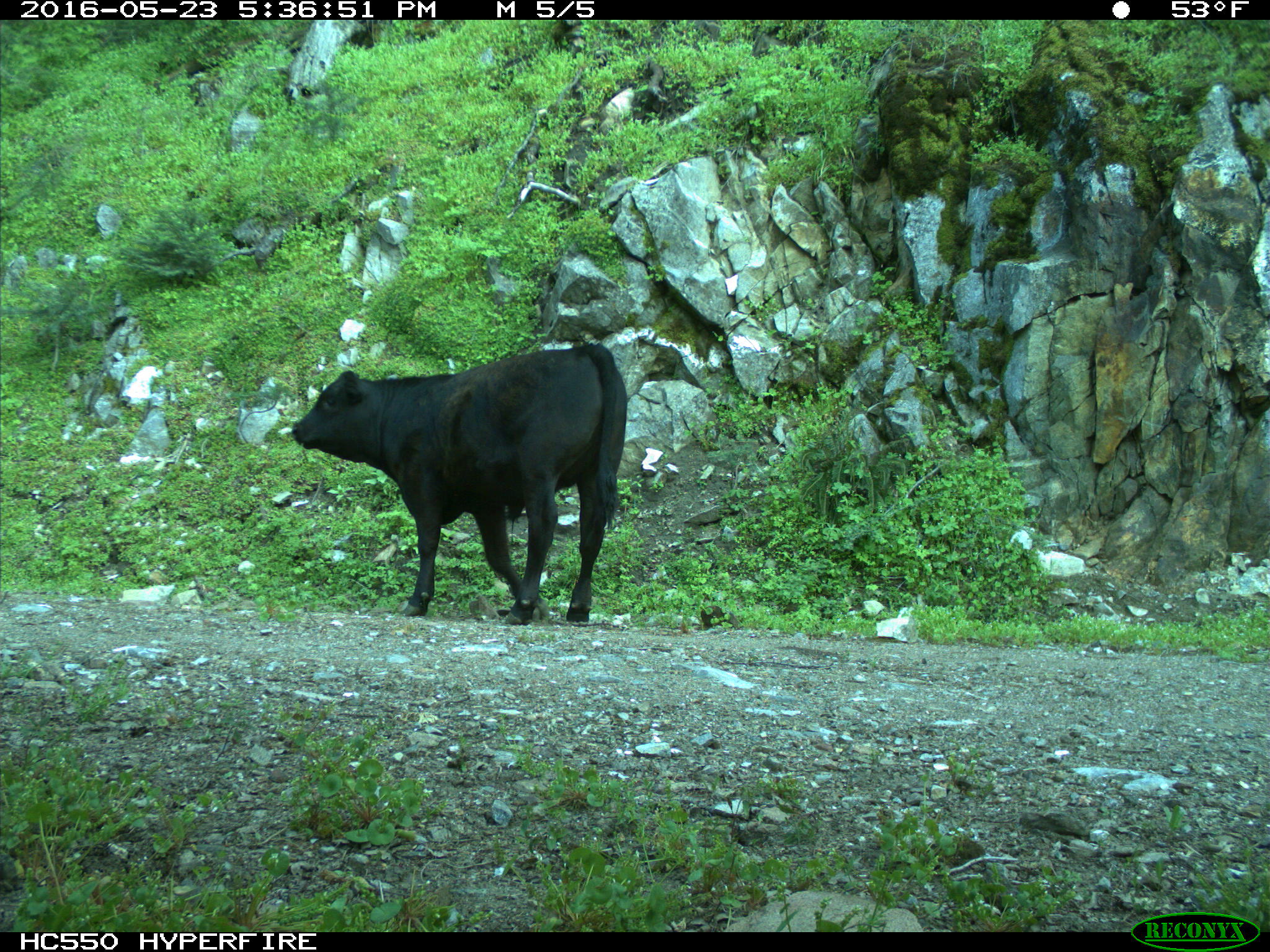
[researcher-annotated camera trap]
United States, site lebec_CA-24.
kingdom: Animalia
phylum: Chordata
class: Mammalia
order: Artiodactyla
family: Bovidae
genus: Bos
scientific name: Bos taurus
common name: domestic cow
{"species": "Bos taurus (domestic cow)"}